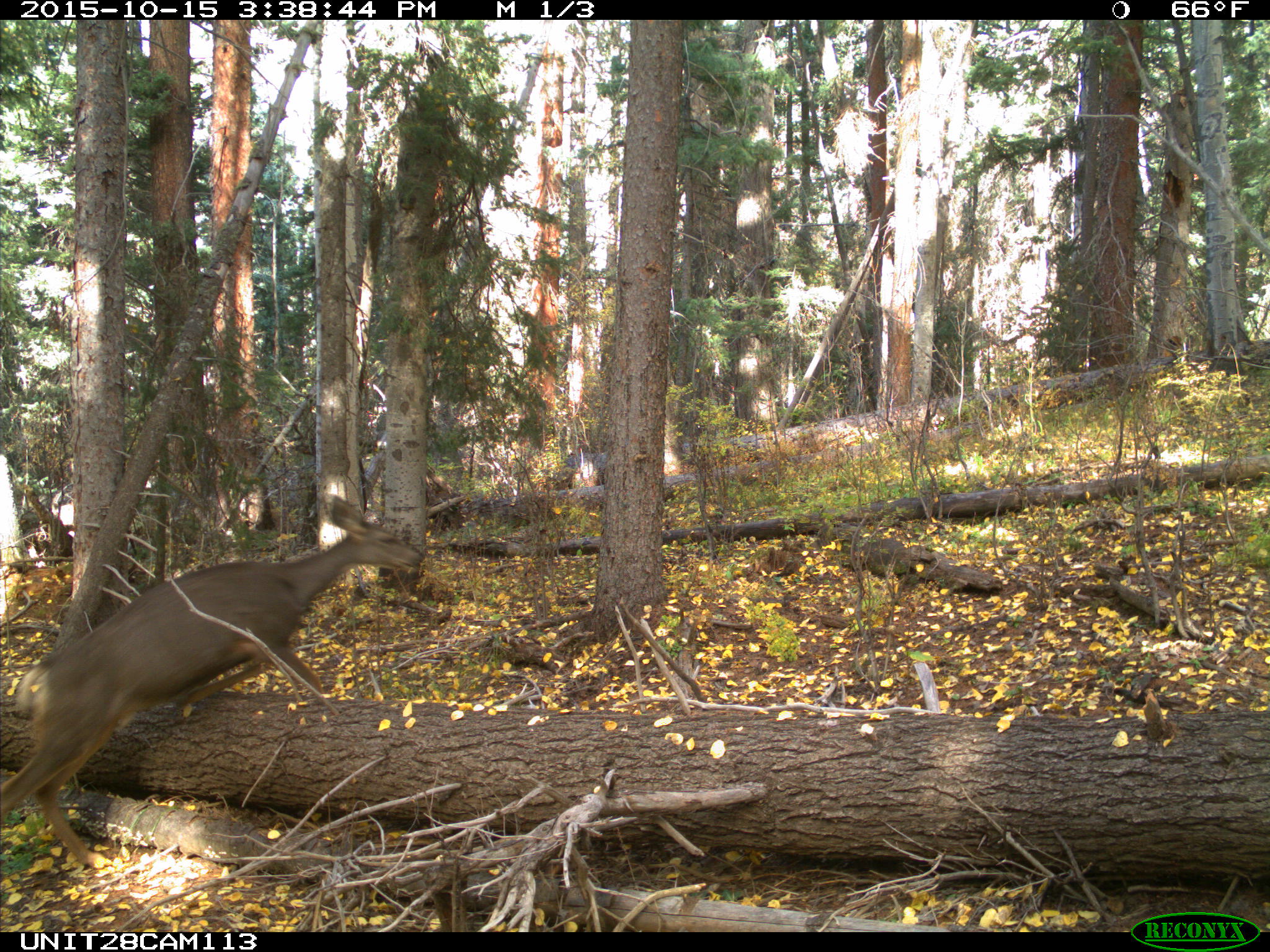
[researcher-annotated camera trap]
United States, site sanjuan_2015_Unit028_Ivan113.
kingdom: Animalia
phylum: Chordata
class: Mammalia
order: Artiodactyla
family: Cervidae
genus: Odocoileus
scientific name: Odocoileus hemionus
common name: mule deer